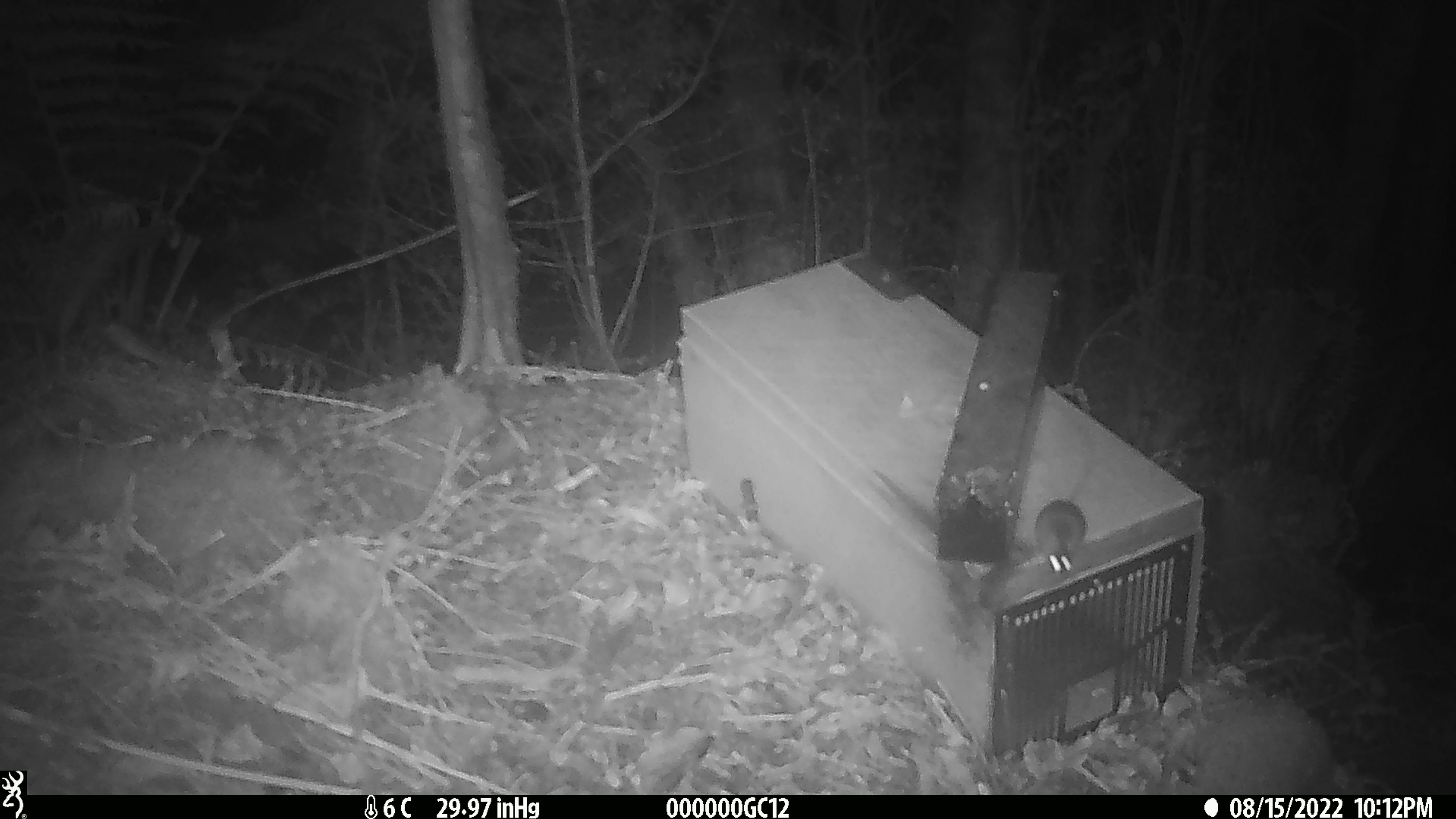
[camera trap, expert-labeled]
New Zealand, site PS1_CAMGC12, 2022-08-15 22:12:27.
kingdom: Animalia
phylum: Chordata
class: Mammalia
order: Rodentia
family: Muridae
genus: Mus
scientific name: Mus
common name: mouse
Mouse (Mus).